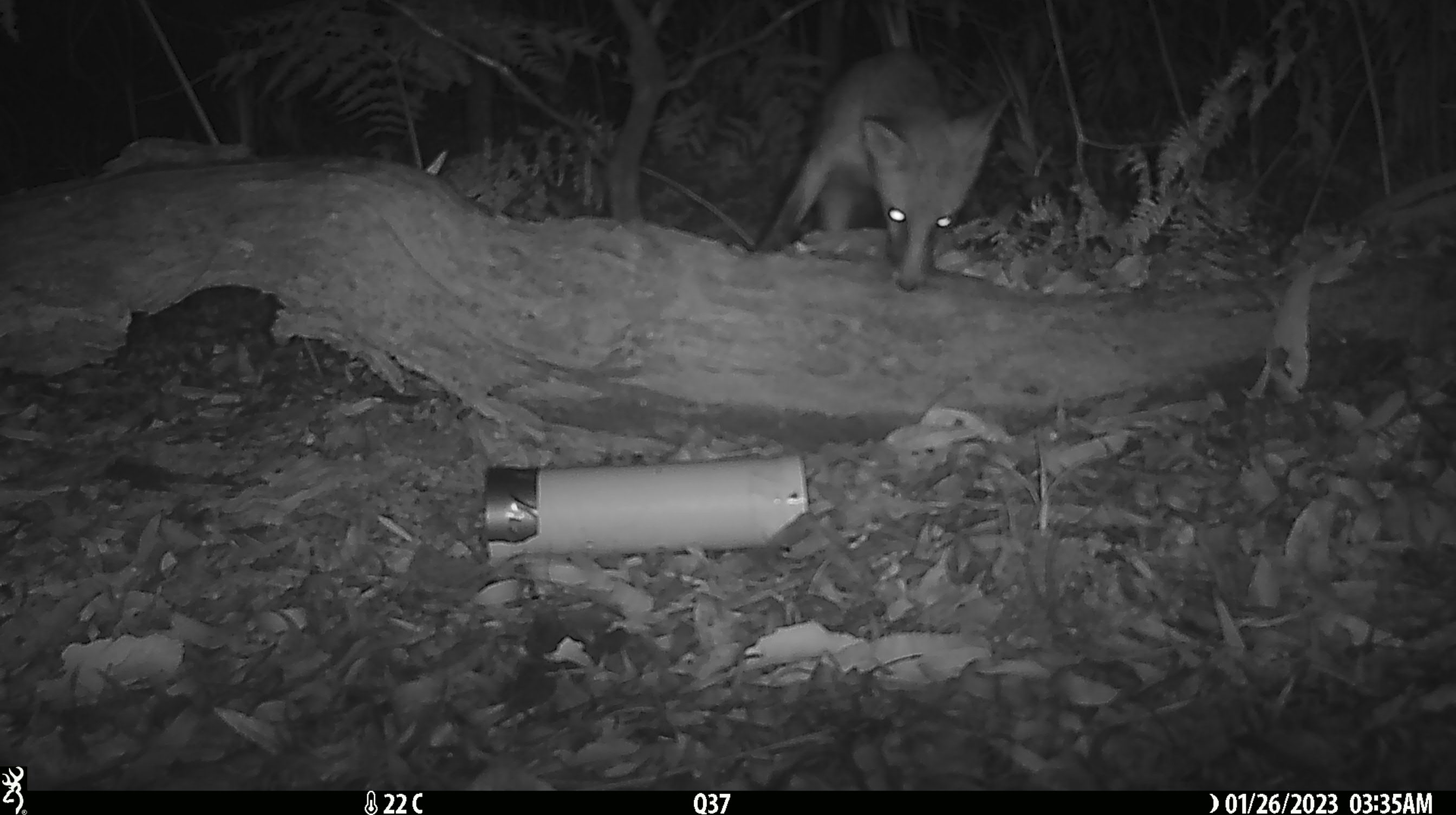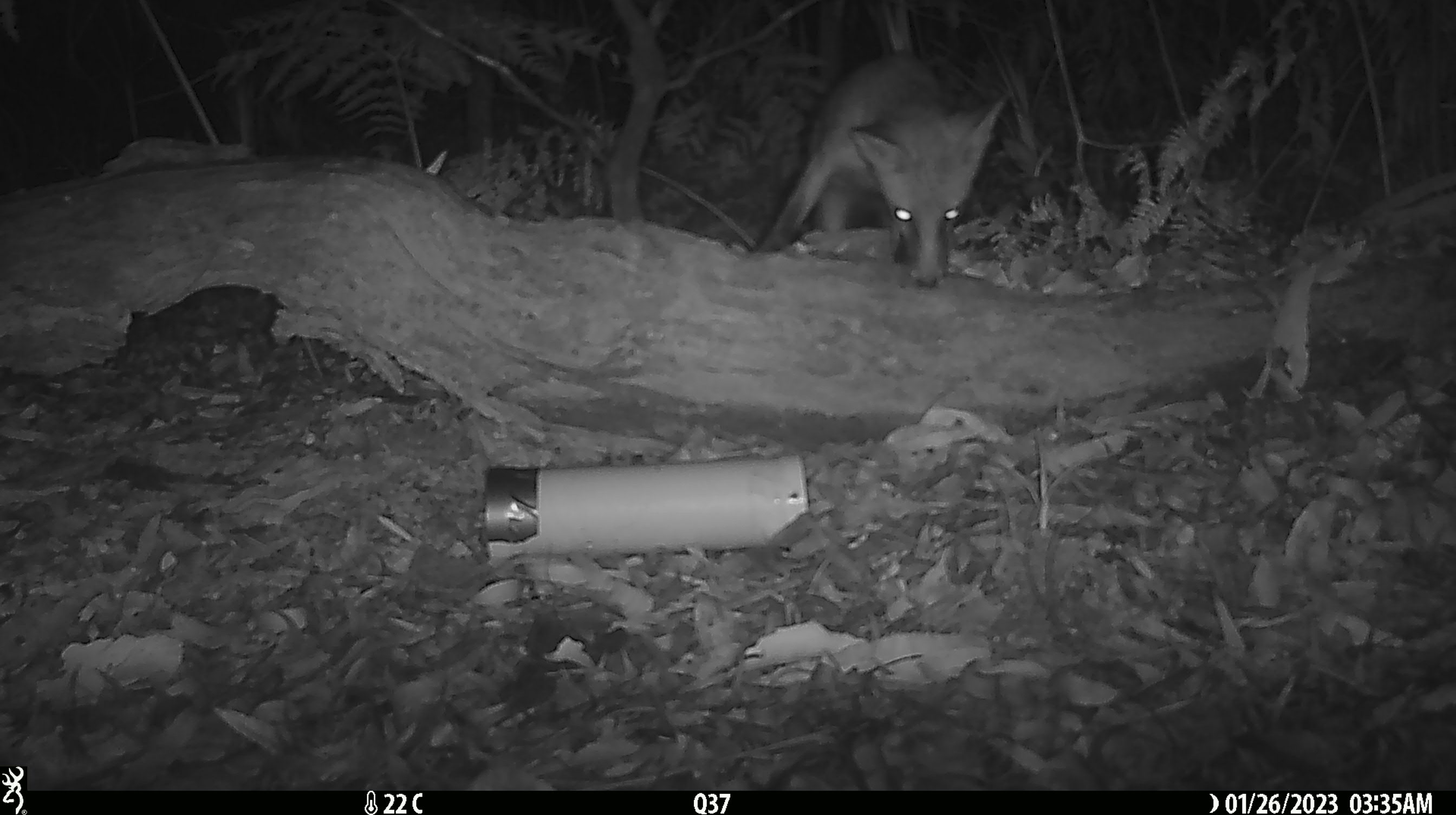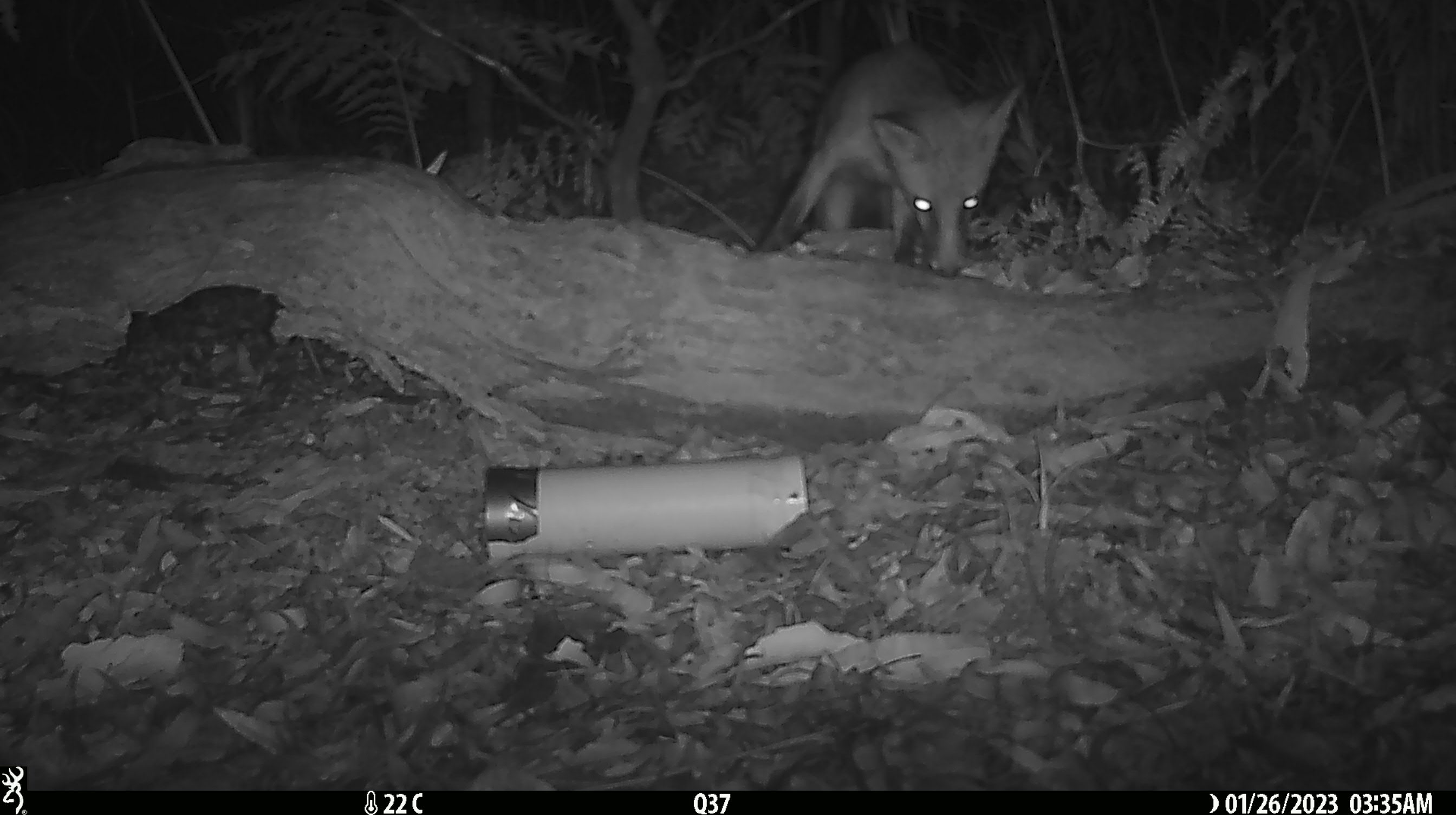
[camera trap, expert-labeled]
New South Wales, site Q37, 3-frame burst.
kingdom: Animalia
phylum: Chordata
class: Mammalia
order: Carnivora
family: Canidae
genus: Vulpes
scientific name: Vulpes vulpes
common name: red fox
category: fox